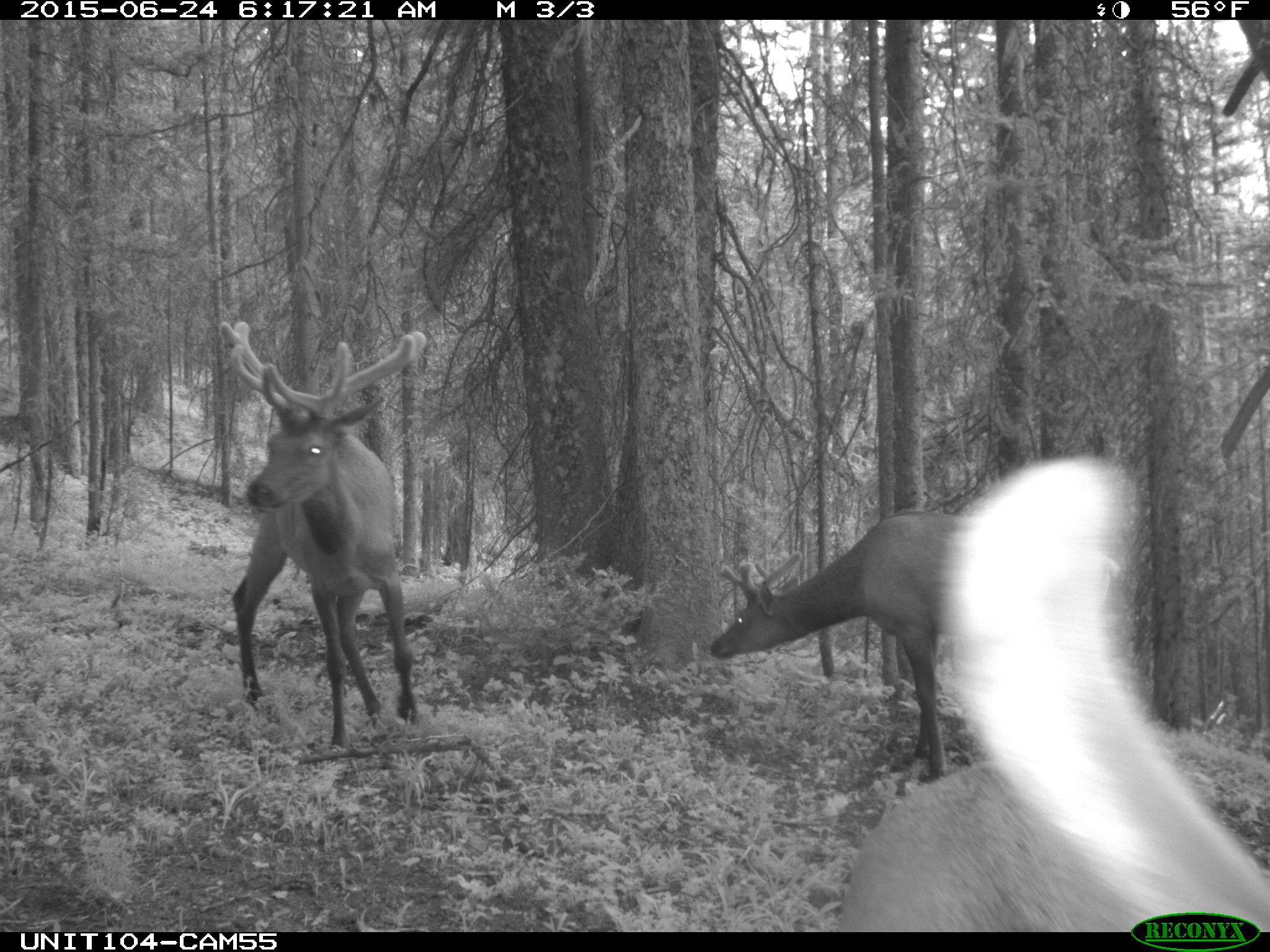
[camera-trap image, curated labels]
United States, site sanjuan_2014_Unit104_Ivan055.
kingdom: Animalia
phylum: Chordata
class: Mammalia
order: Artiodactyla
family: Cervidae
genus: Cervus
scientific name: Cervus elaphus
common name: red deer